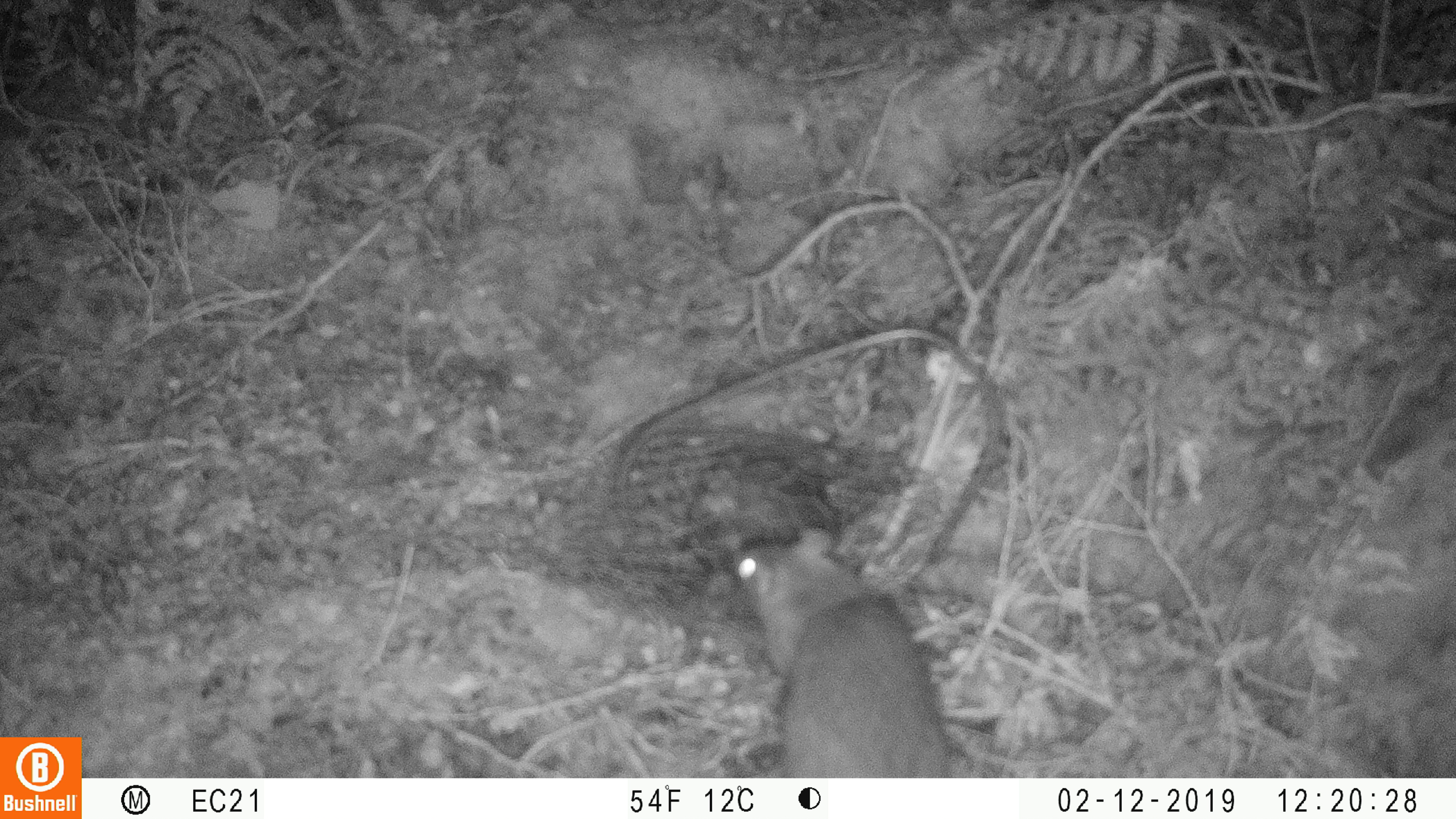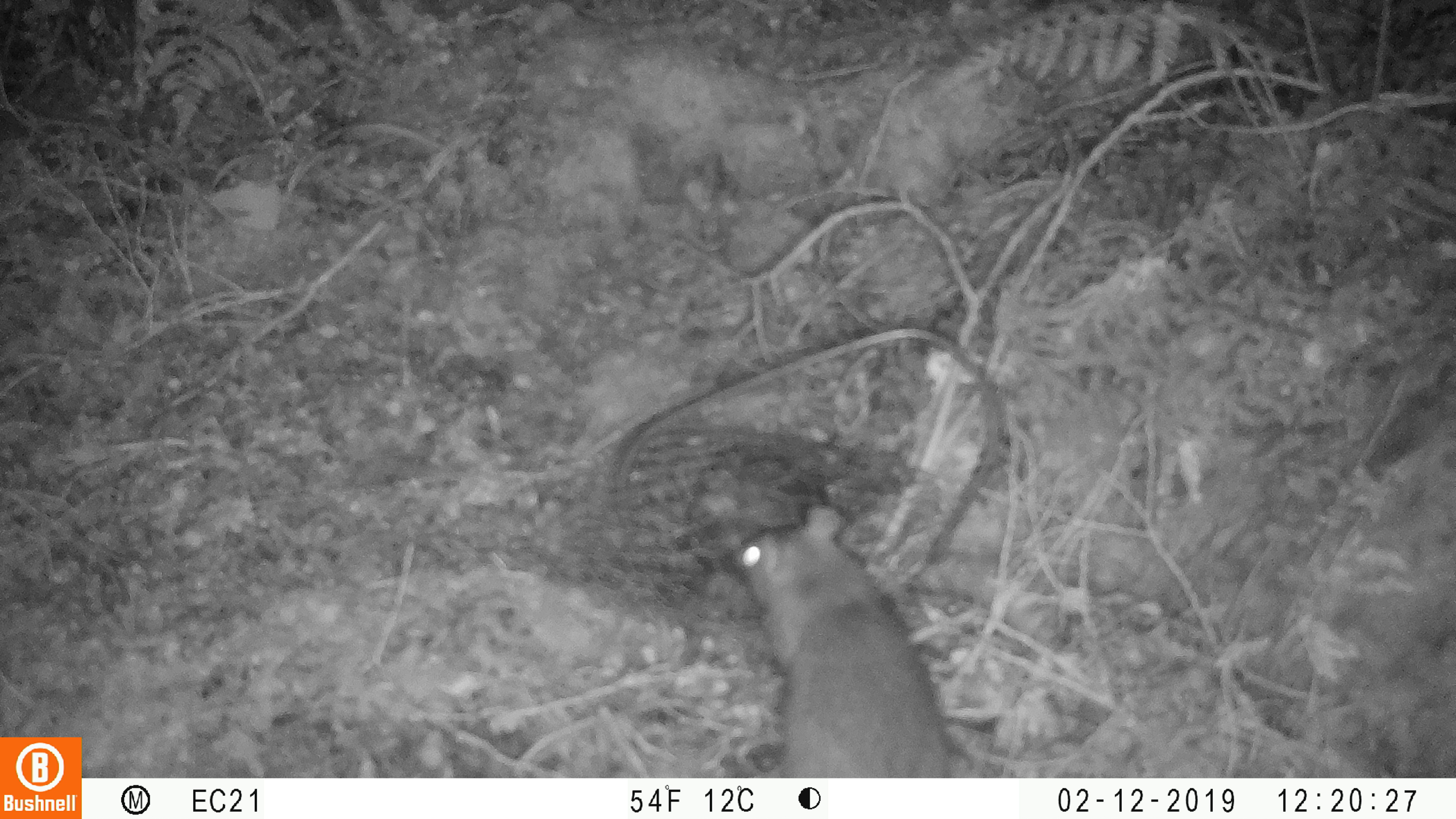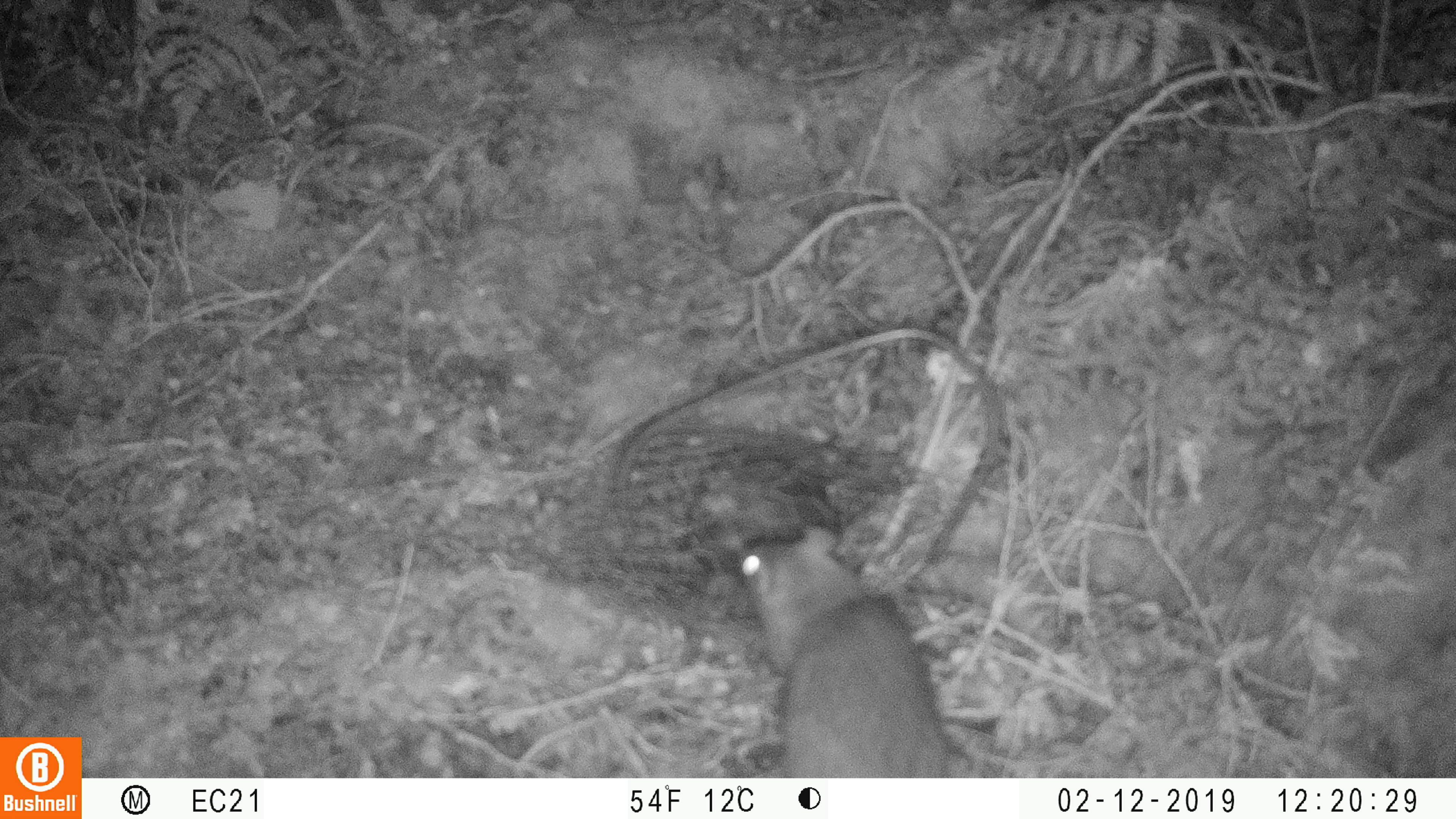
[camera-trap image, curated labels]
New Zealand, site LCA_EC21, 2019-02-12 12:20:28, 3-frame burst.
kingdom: Animalia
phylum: Chordata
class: Mammalia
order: Rodentia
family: Muridae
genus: Rattus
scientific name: Rattus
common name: rat